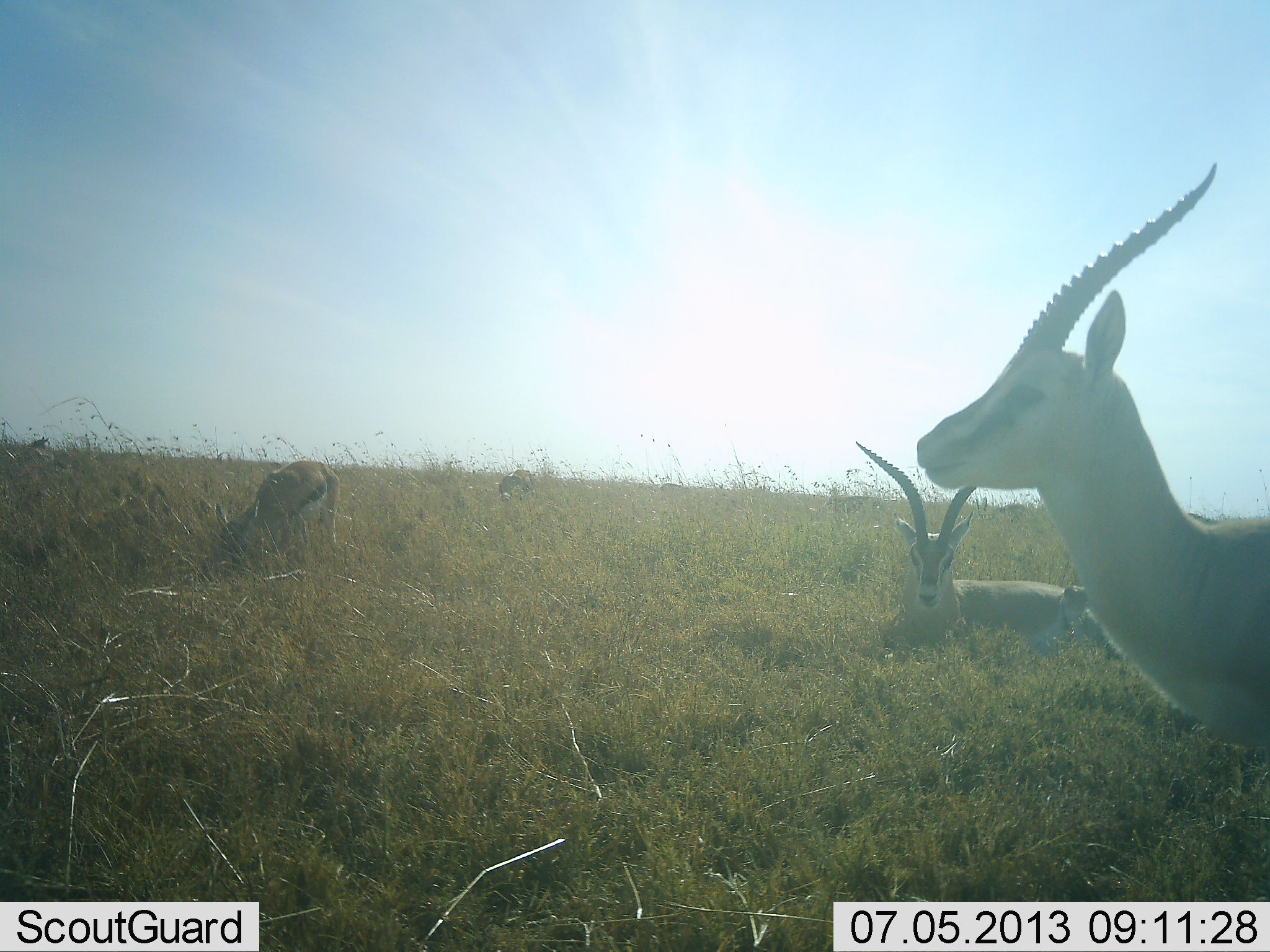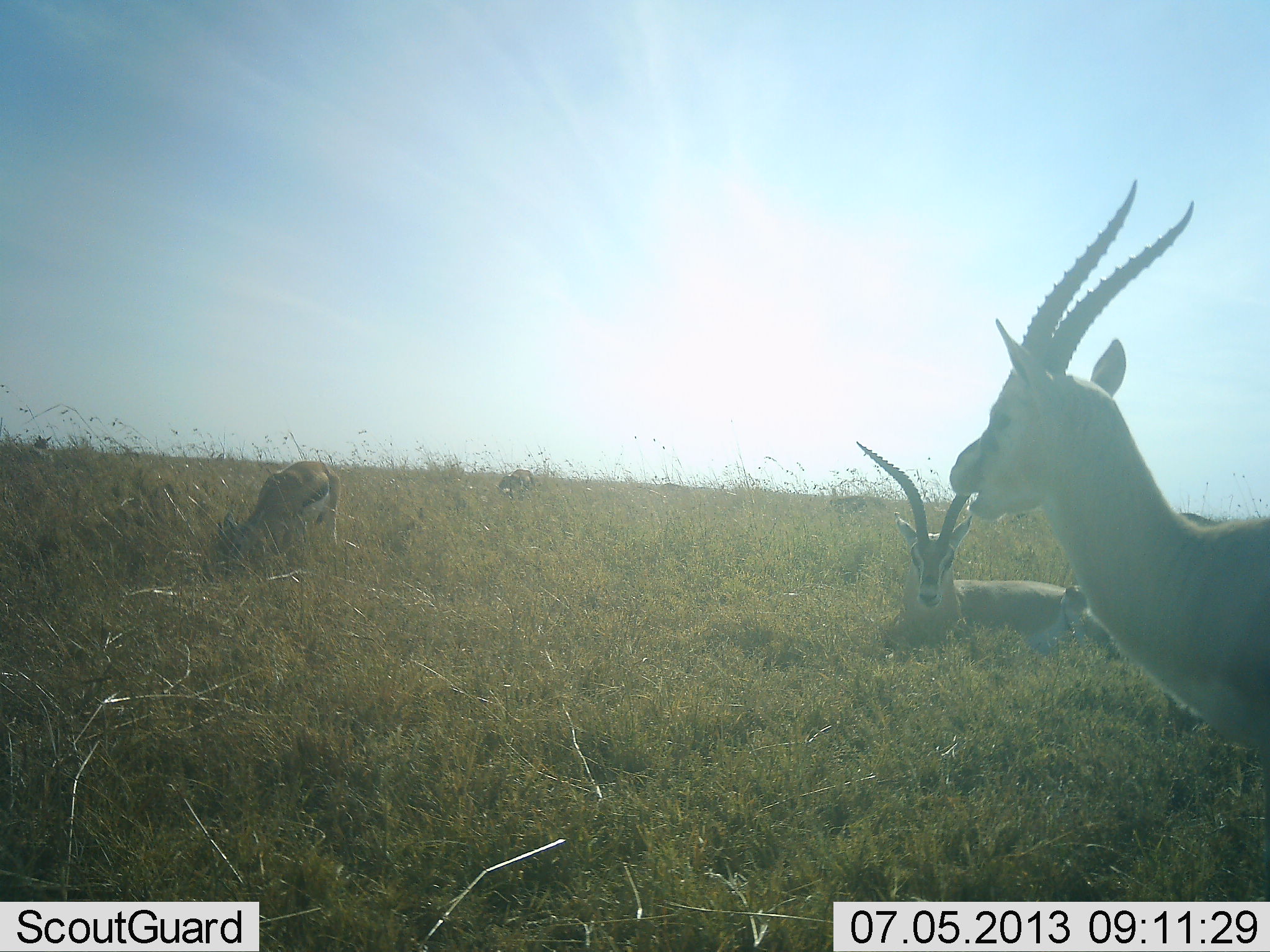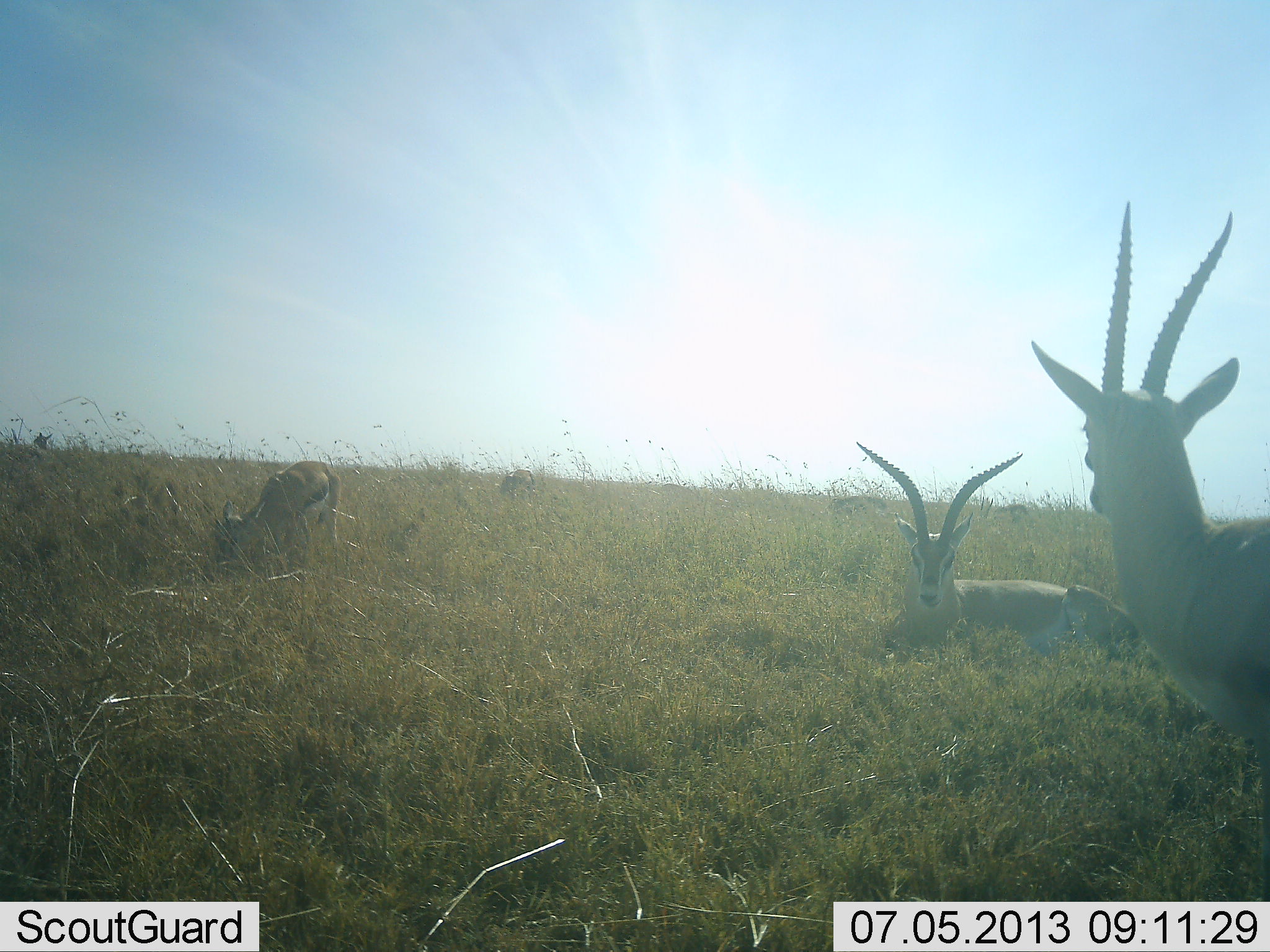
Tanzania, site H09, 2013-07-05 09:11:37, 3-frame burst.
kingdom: Animalia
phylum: Chordata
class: Mammalia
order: Artiodactyla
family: Bovidae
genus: Eudorcas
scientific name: Eudorcas thomsonii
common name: thomson's gazelle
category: gazellethomsons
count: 3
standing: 82%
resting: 91%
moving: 0%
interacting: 0%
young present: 0%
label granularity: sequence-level